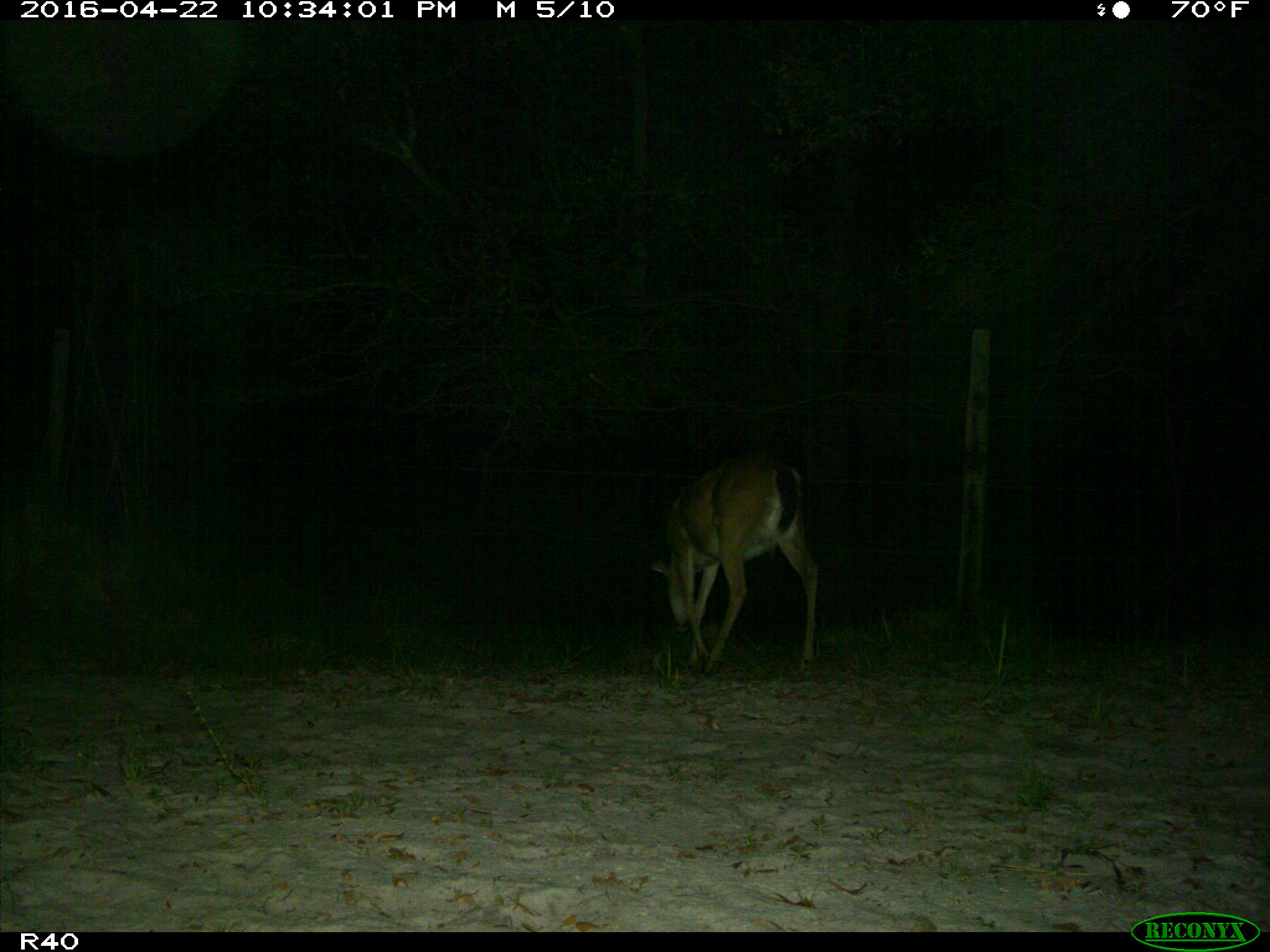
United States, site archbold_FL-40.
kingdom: Animalia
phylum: Chordata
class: Mammalia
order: Artiodactyla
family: Cervidae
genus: Odocoileus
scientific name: Odocoileus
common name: deer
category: unidentified deer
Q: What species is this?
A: Unidentified deer (deer) (Odocoileus).